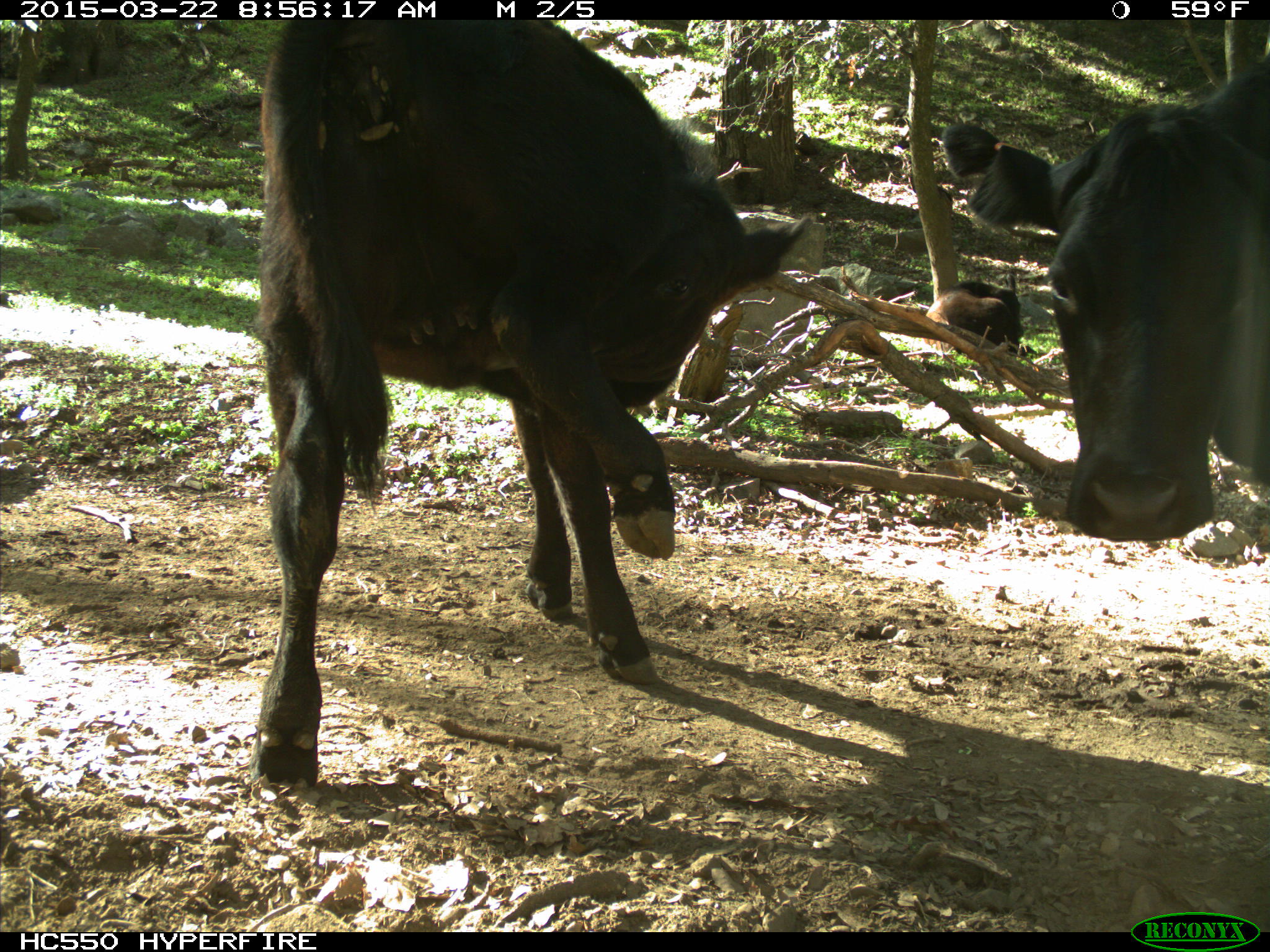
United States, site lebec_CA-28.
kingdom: Animalia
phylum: Chordata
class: Mammalia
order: Artiodactyla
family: Bovidae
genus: Bos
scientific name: Bos taurus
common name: domestic cow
Bos taurus (domestic cow).